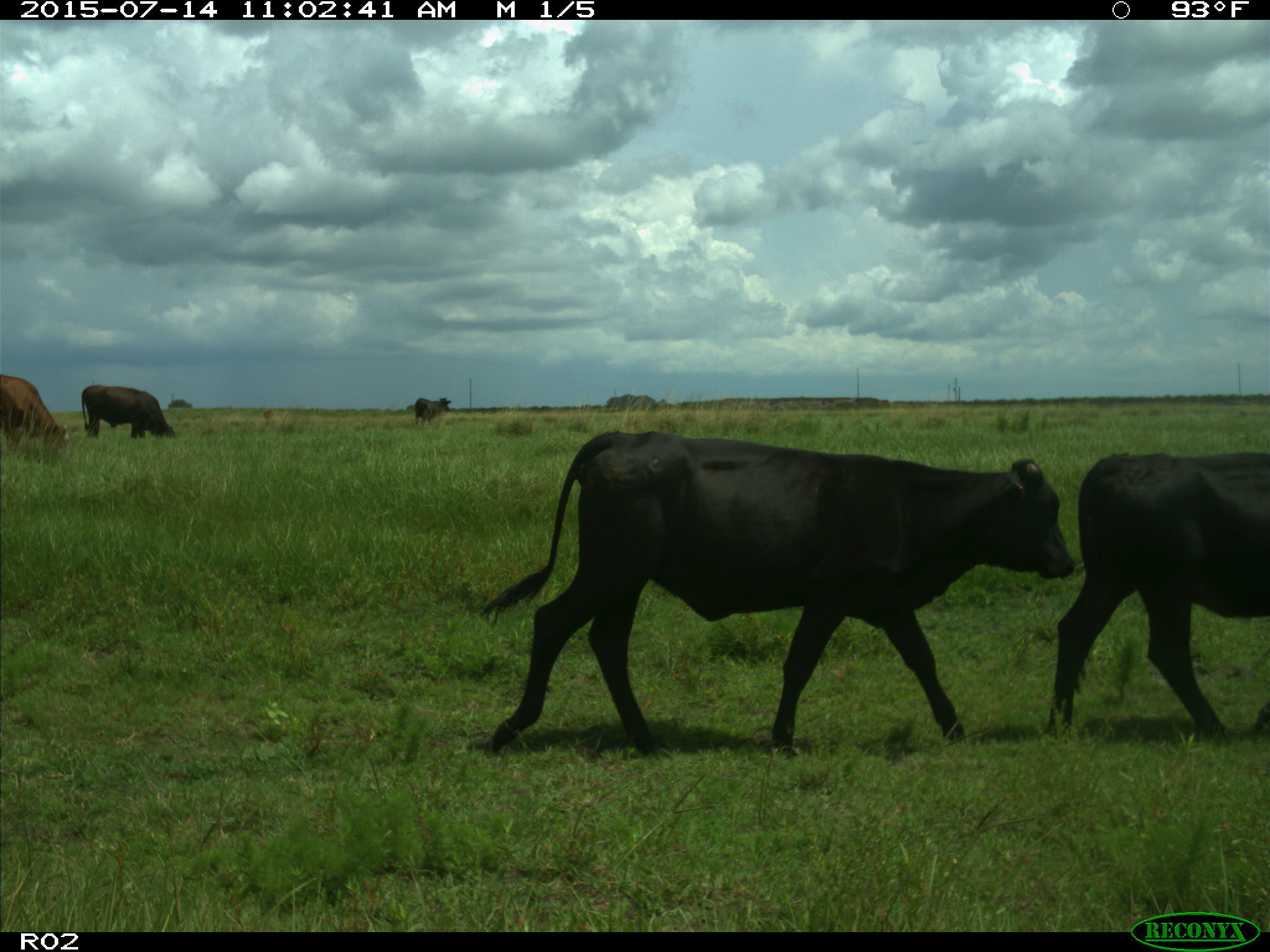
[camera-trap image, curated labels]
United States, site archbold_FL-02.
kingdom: Animalia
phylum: Chordata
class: Mammalia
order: Artiodactyla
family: Bovidae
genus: Bos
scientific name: Bos taurus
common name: domestic cow